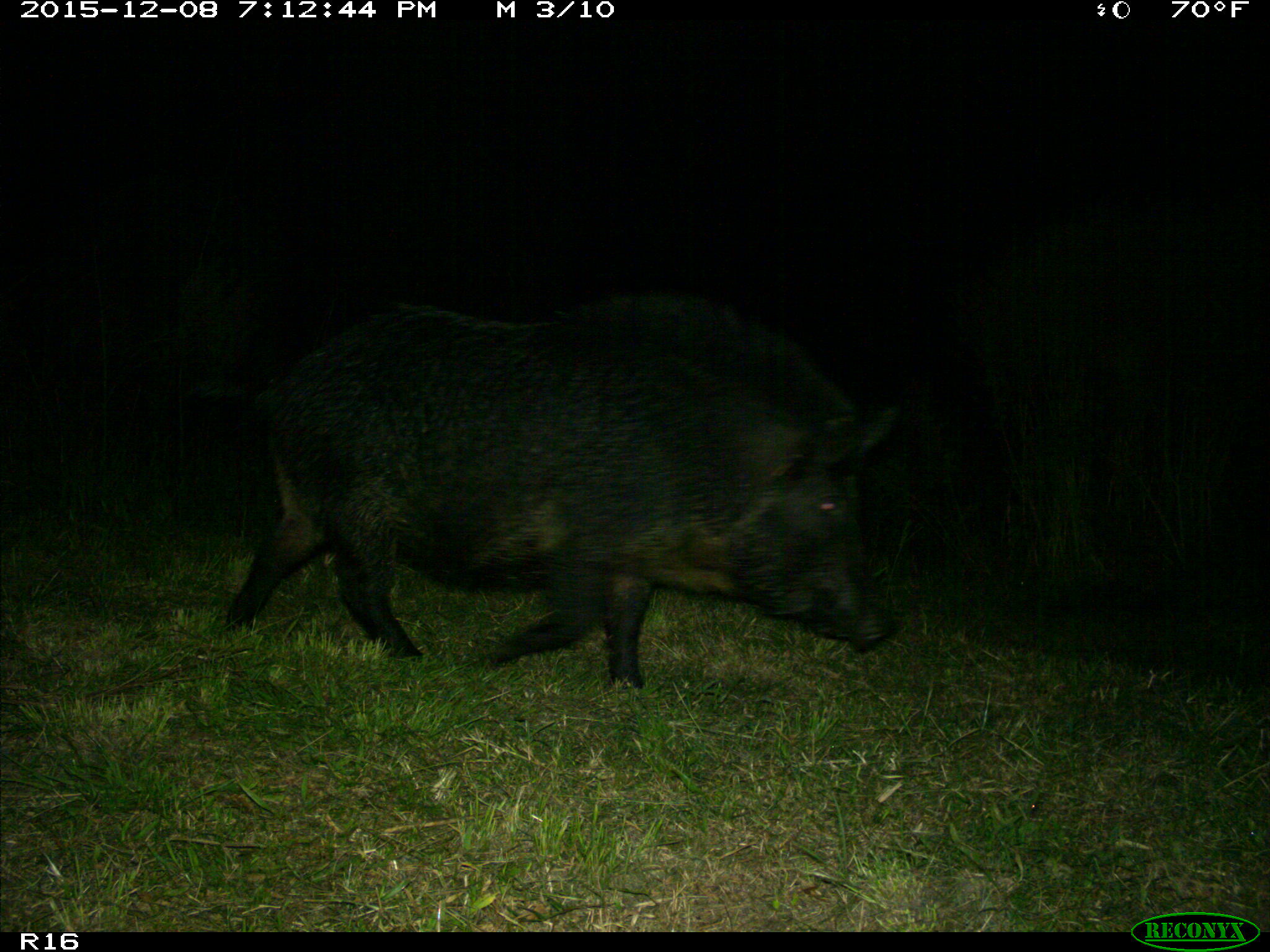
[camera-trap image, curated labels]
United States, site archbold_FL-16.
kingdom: Animalia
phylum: Chordata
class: Mammalia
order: Artiodactyla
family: Suidae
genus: Sus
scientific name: Sus scrofa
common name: wild boar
Sus scrofa (wild boar).